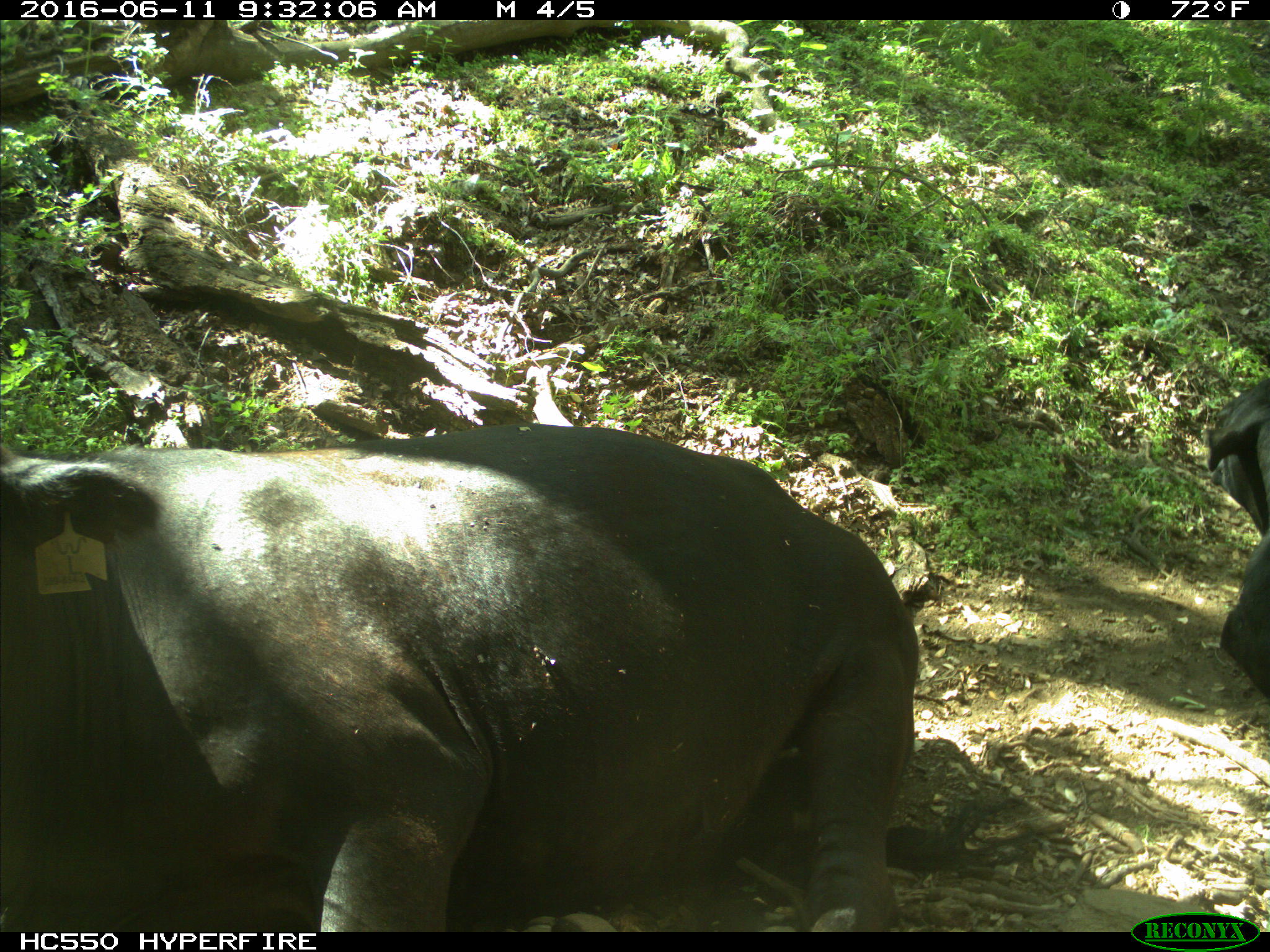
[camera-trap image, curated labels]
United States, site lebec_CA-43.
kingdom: Animalia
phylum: Chordata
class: Mammalia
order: Artiodactyla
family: Bovidae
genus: Bos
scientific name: Bos taurus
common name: domestic cow